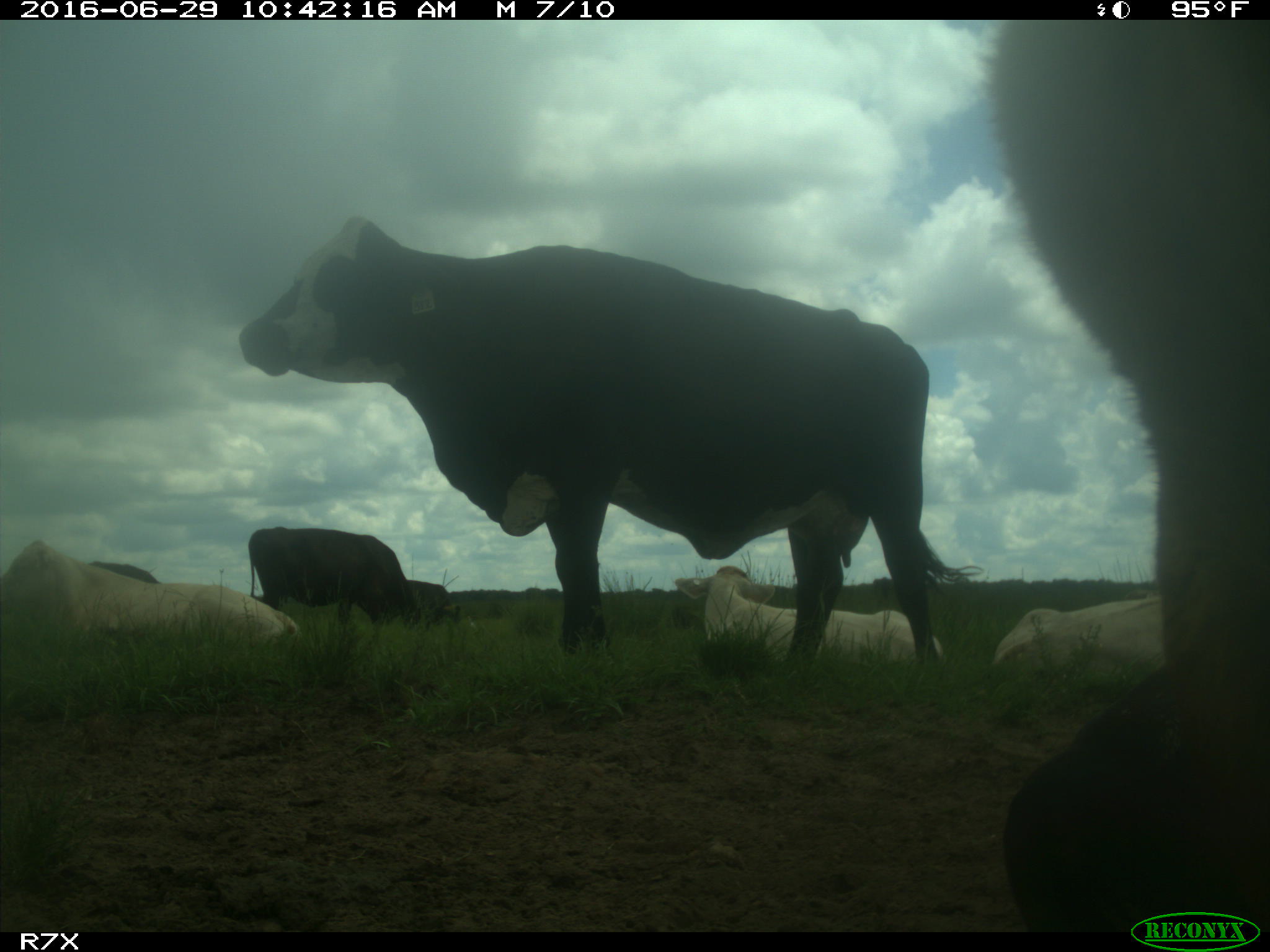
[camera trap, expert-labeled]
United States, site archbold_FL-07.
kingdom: Animalia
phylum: Chordata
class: Mammalia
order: Artiodactyla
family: Bovidae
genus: Bos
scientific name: Bos taurus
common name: domestic cow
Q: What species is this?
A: Bos taurus (domestic cow).